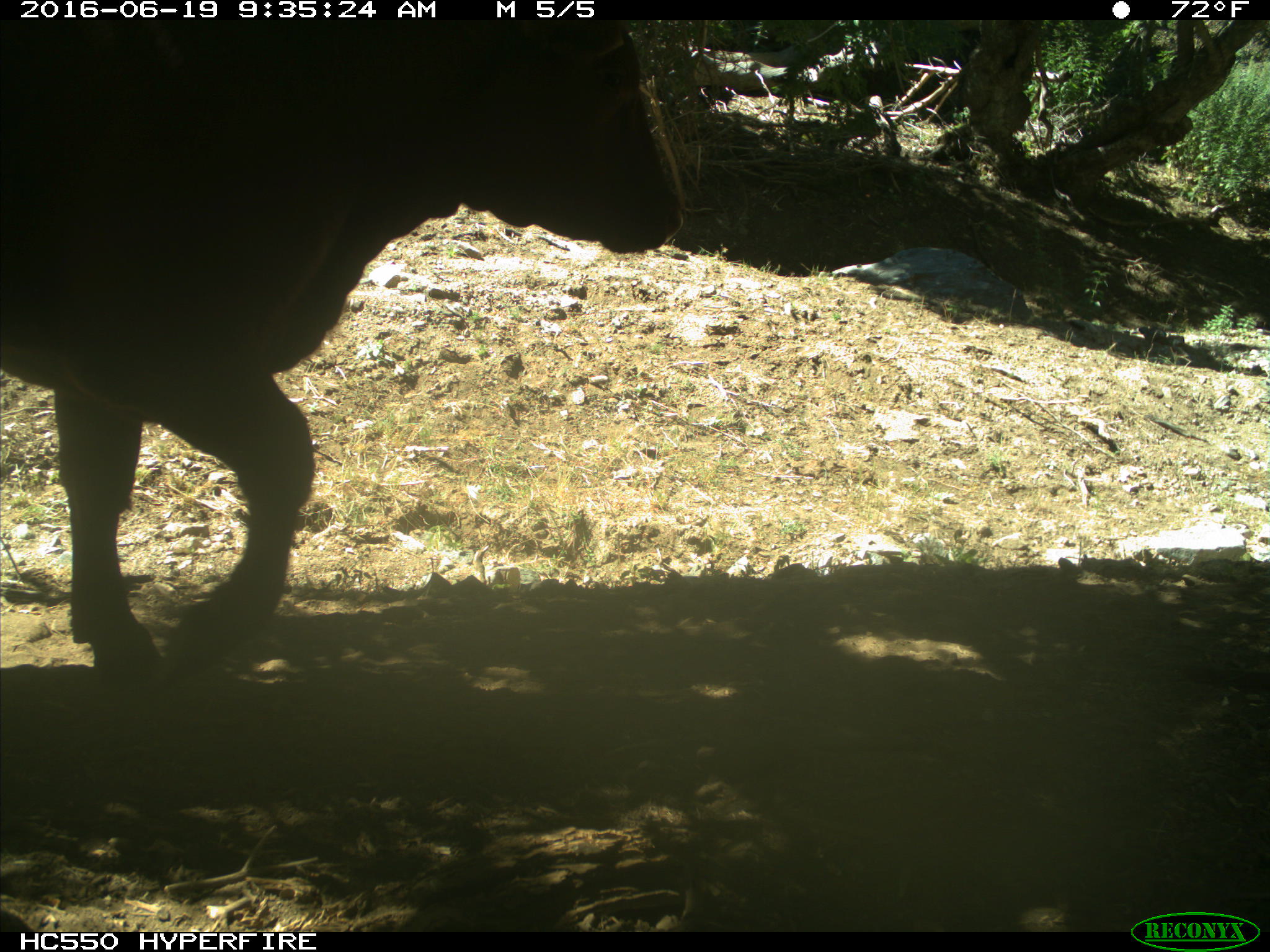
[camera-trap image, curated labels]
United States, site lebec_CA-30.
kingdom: Animalia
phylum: Chordata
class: Mammalia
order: Artiodactyla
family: Bovidae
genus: Bos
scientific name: Bos taurus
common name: domestic cow